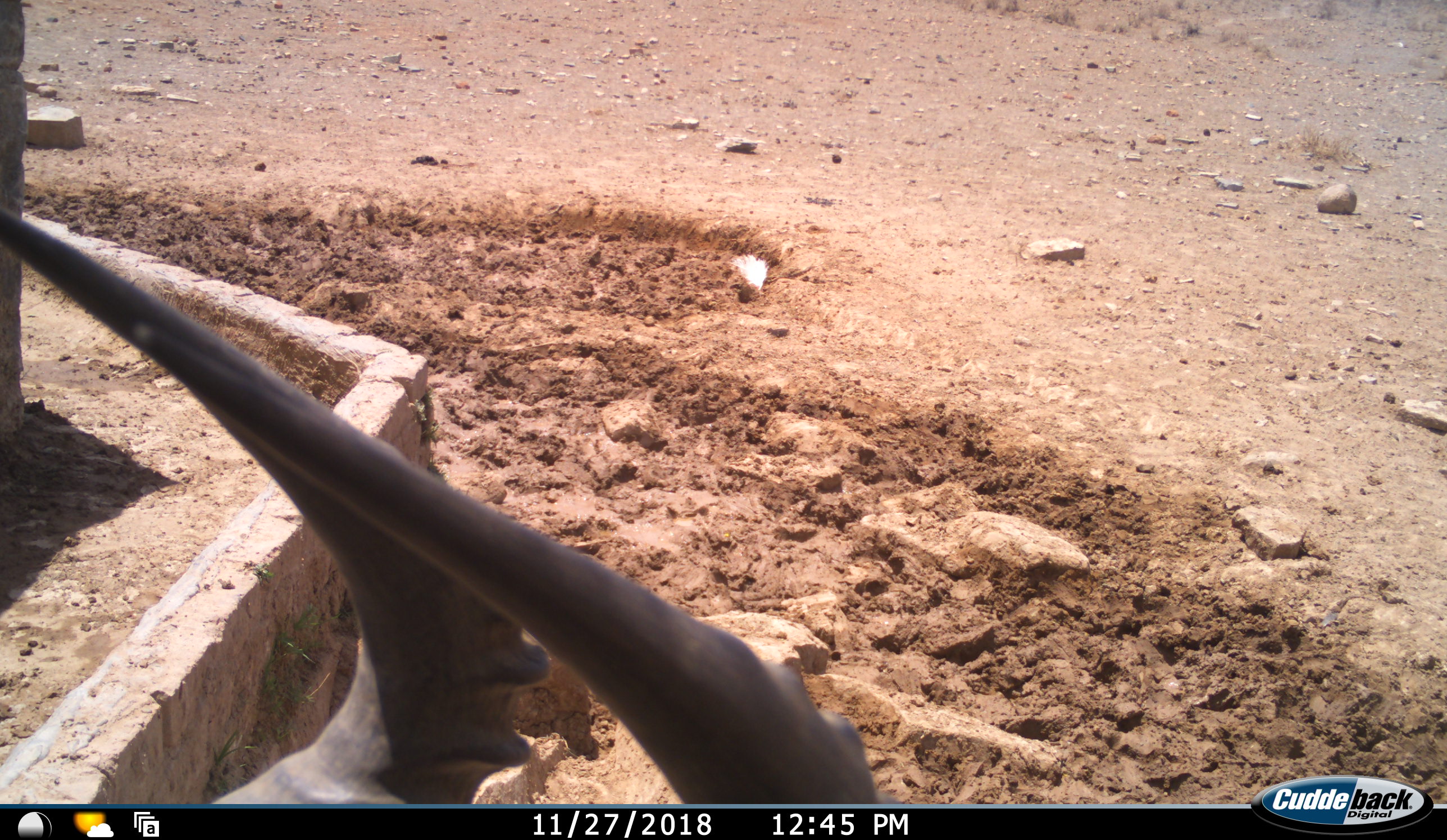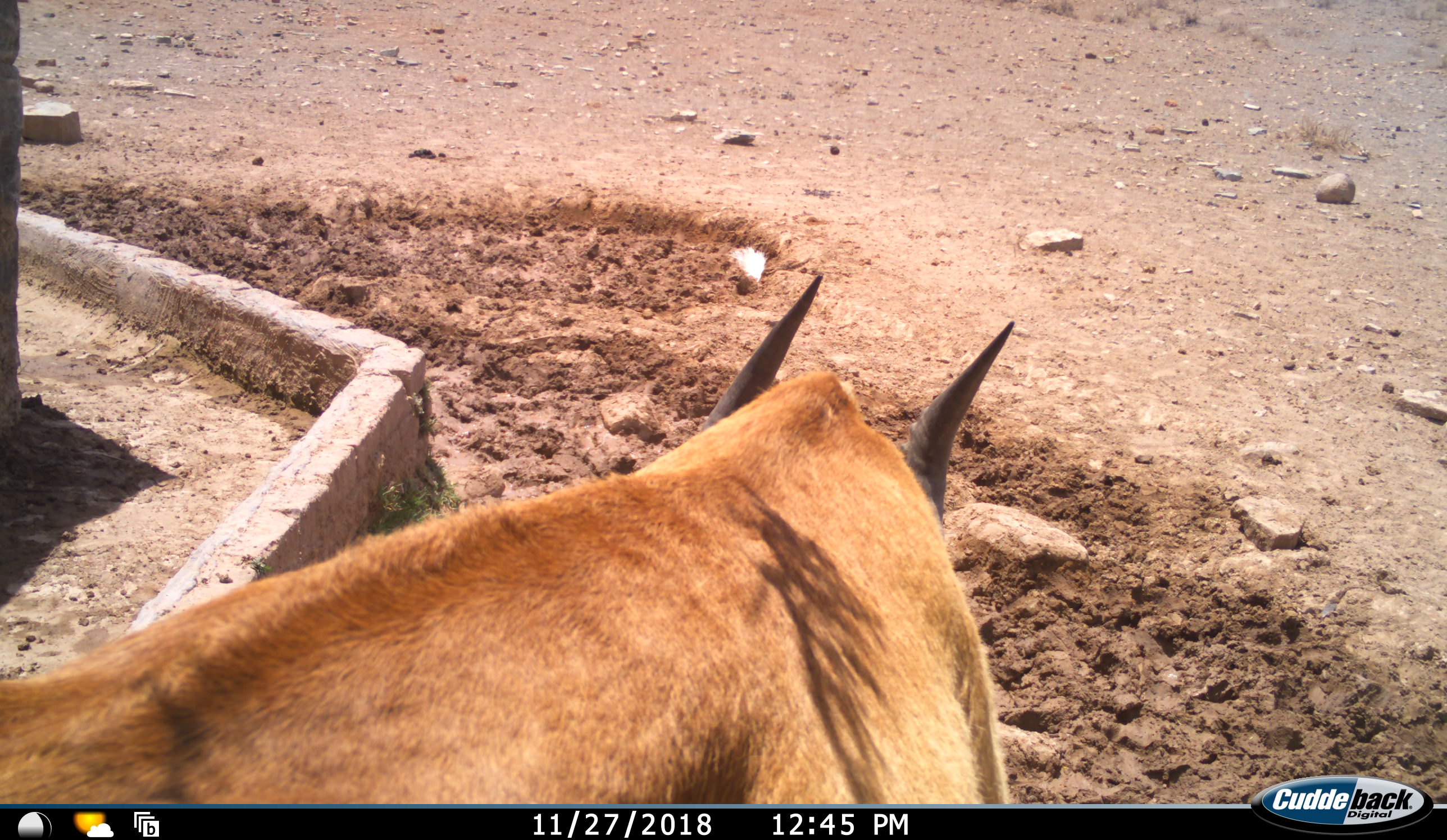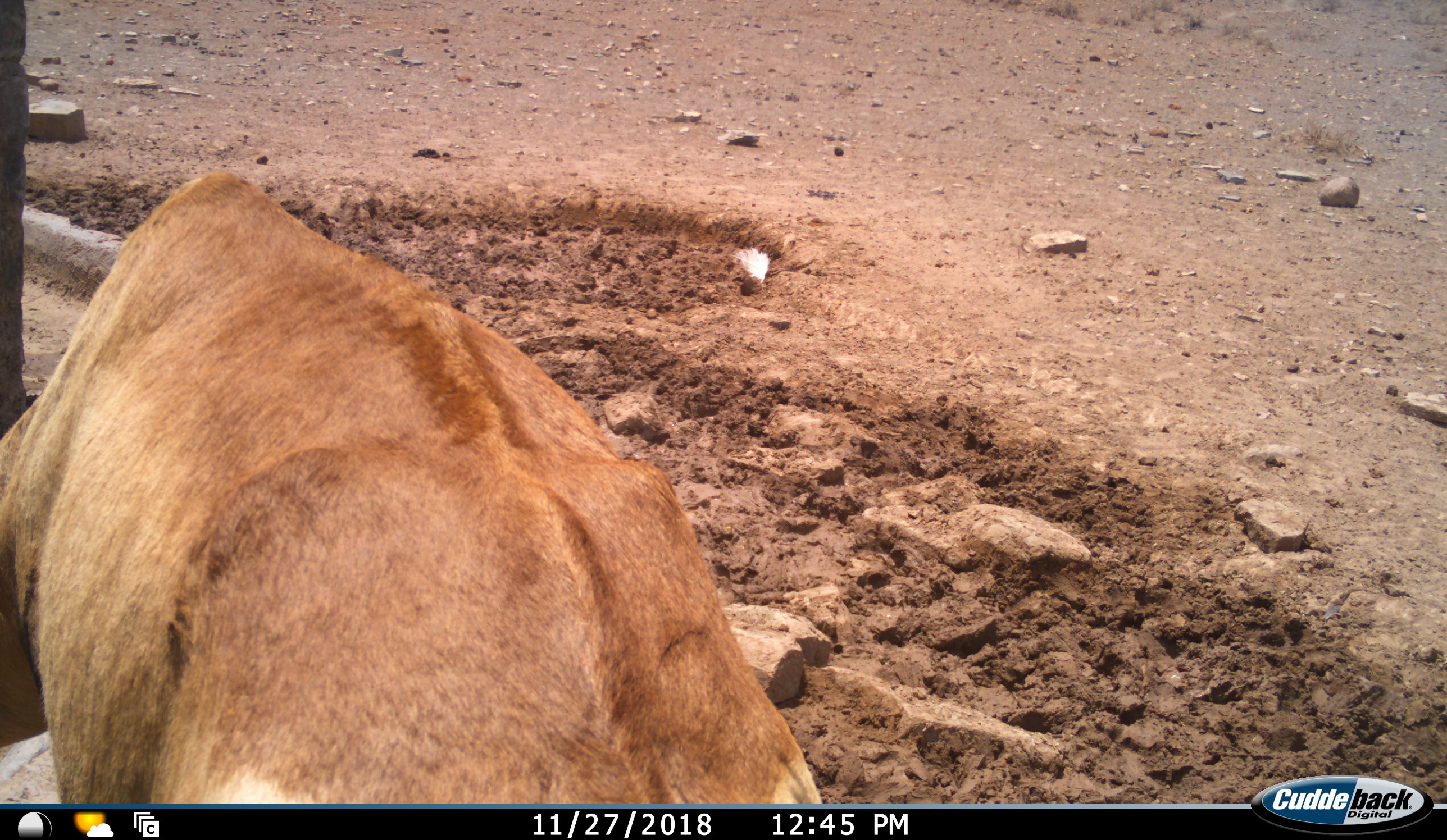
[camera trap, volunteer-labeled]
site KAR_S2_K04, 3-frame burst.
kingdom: Animalia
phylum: Chordata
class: Mammalia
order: Artiodactyla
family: Bovidae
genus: Alcelaphus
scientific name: Alcelaphus buselaphus caama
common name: red hartebeest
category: hartebeestred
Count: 1.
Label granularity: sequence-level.